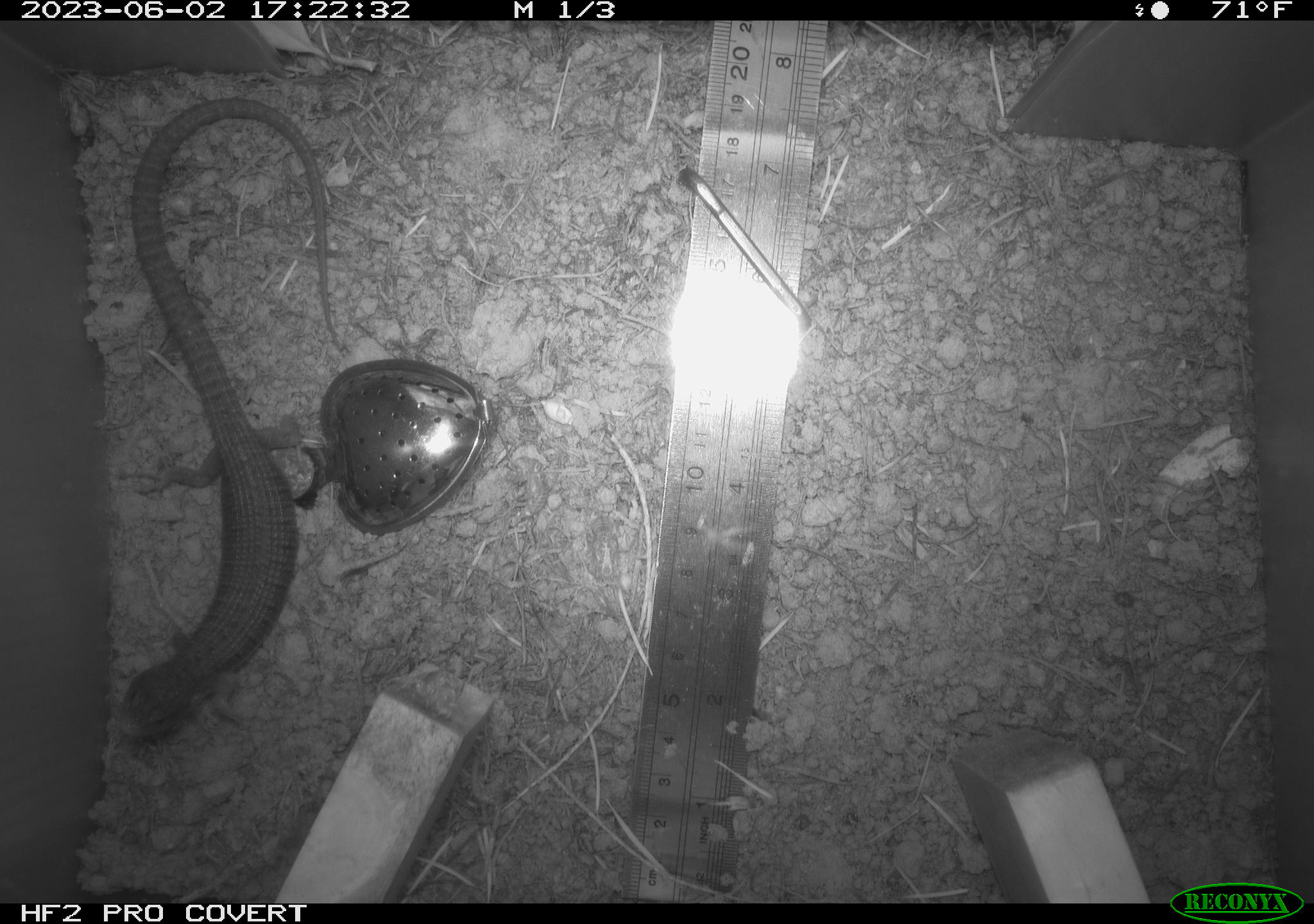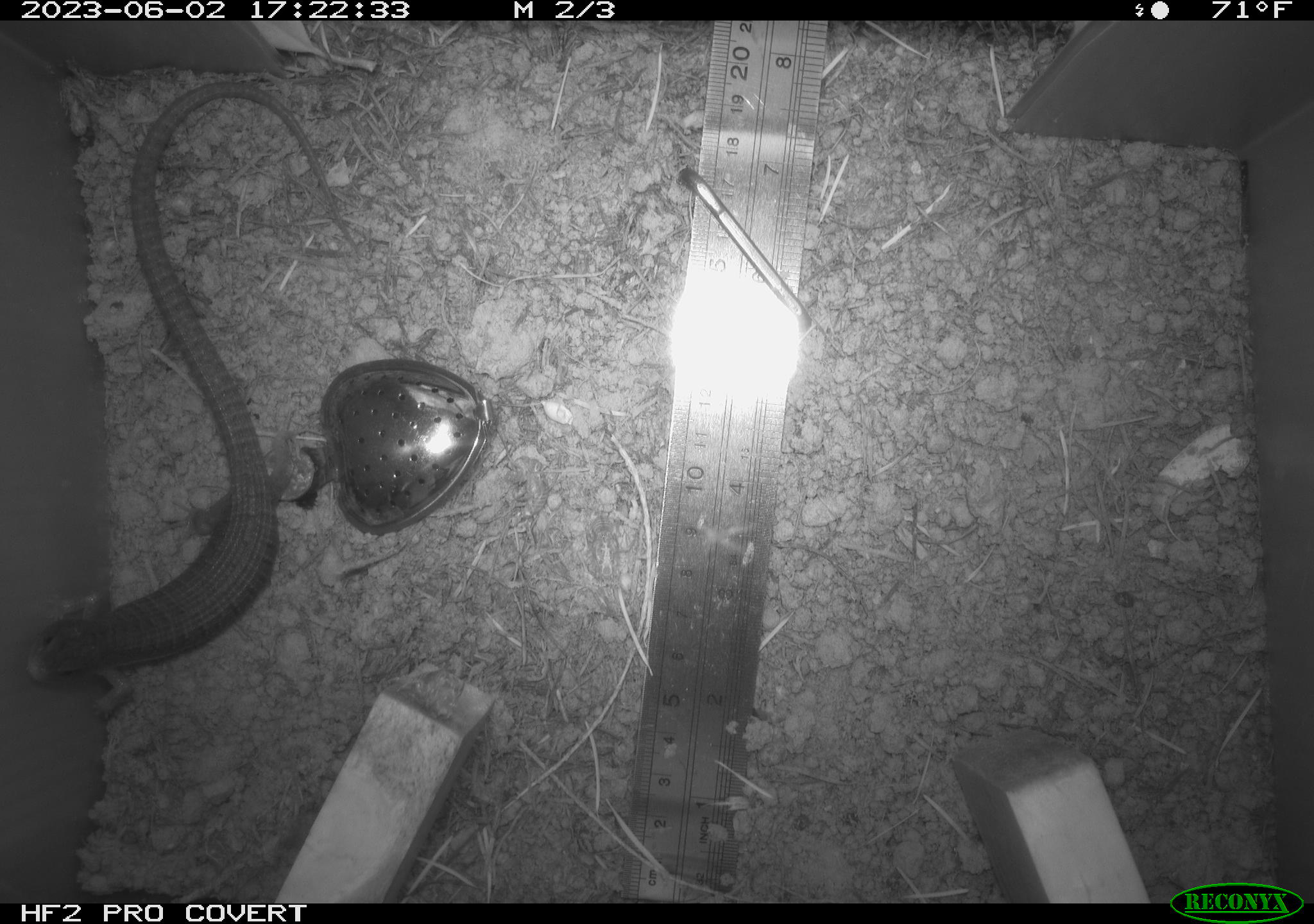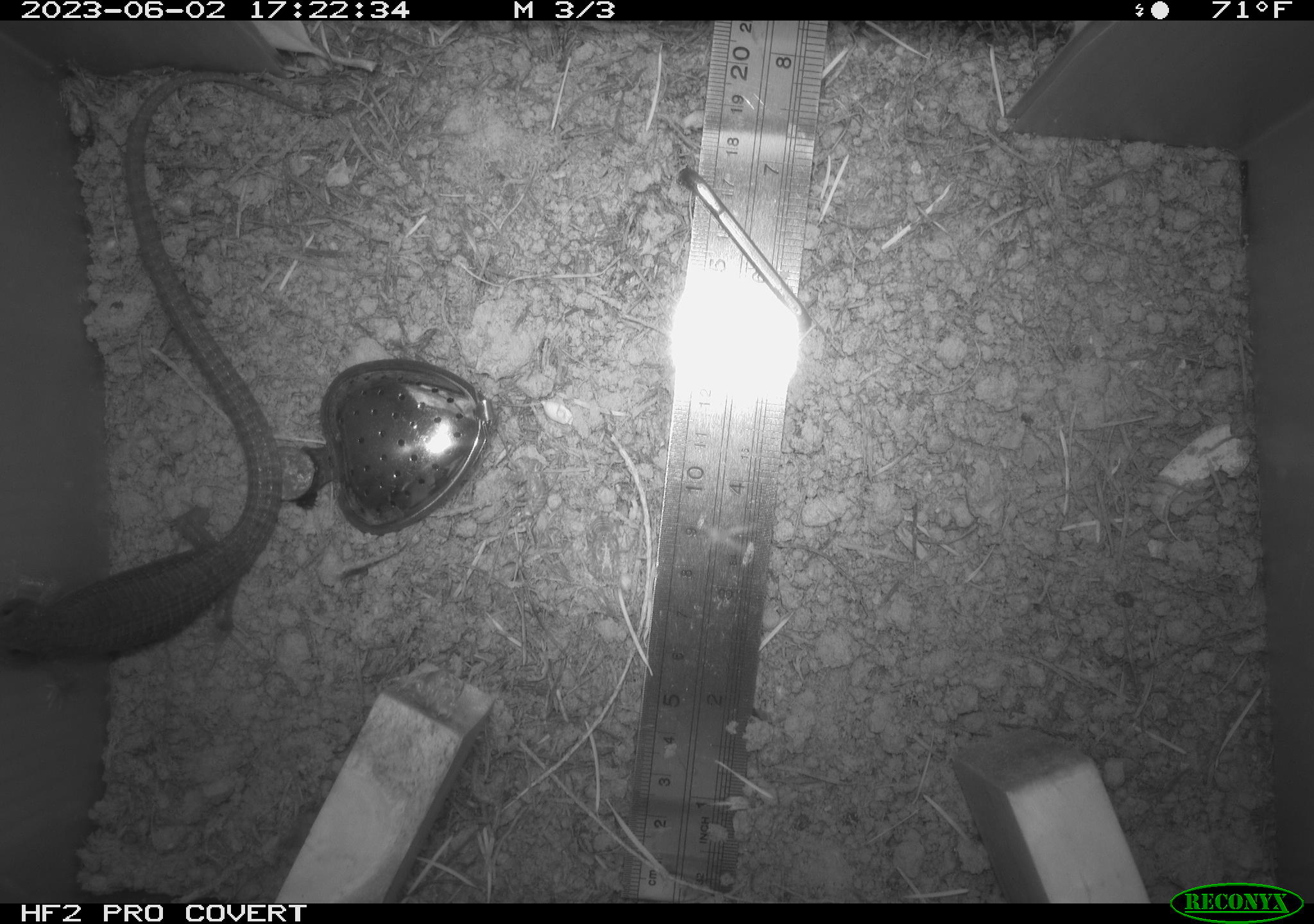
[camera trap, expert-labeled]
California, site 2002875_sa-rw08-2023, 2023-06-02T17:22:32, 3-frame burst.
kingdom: Animalia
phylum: Chordata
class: Reptilia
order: Squamata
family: Anguidae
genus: Elgaria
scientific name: Elgaria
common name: alligator lizards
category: elgaria species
Elgaria species (alligator lizards) (Elgaria).